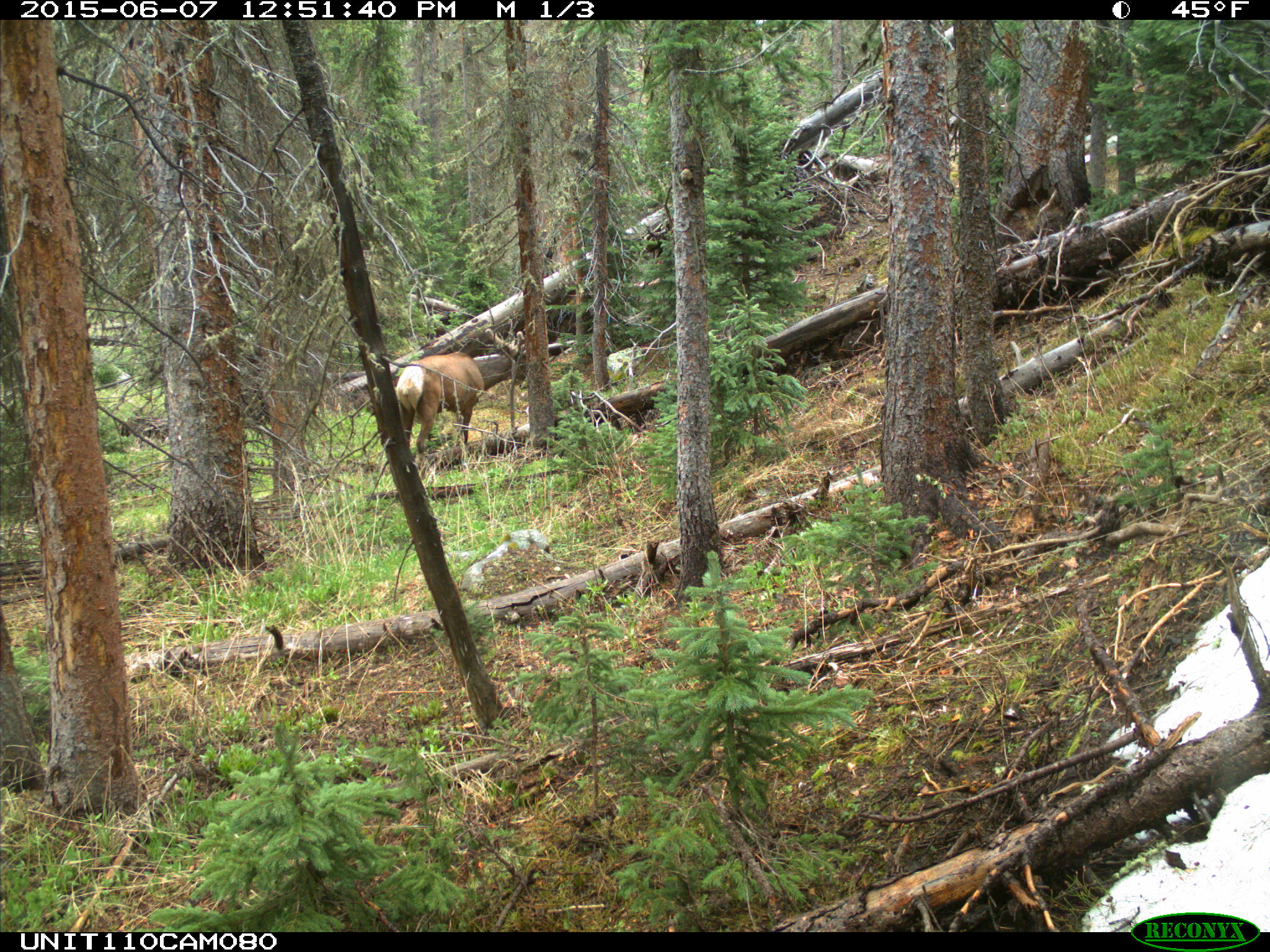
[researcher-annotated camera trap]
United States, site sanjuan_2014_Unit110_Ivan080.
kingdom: Animalia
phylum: Chordata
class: Mammalia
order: Artiodactyla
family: Cervidae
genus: Cervus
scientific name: Cervus elaphus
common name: red deer